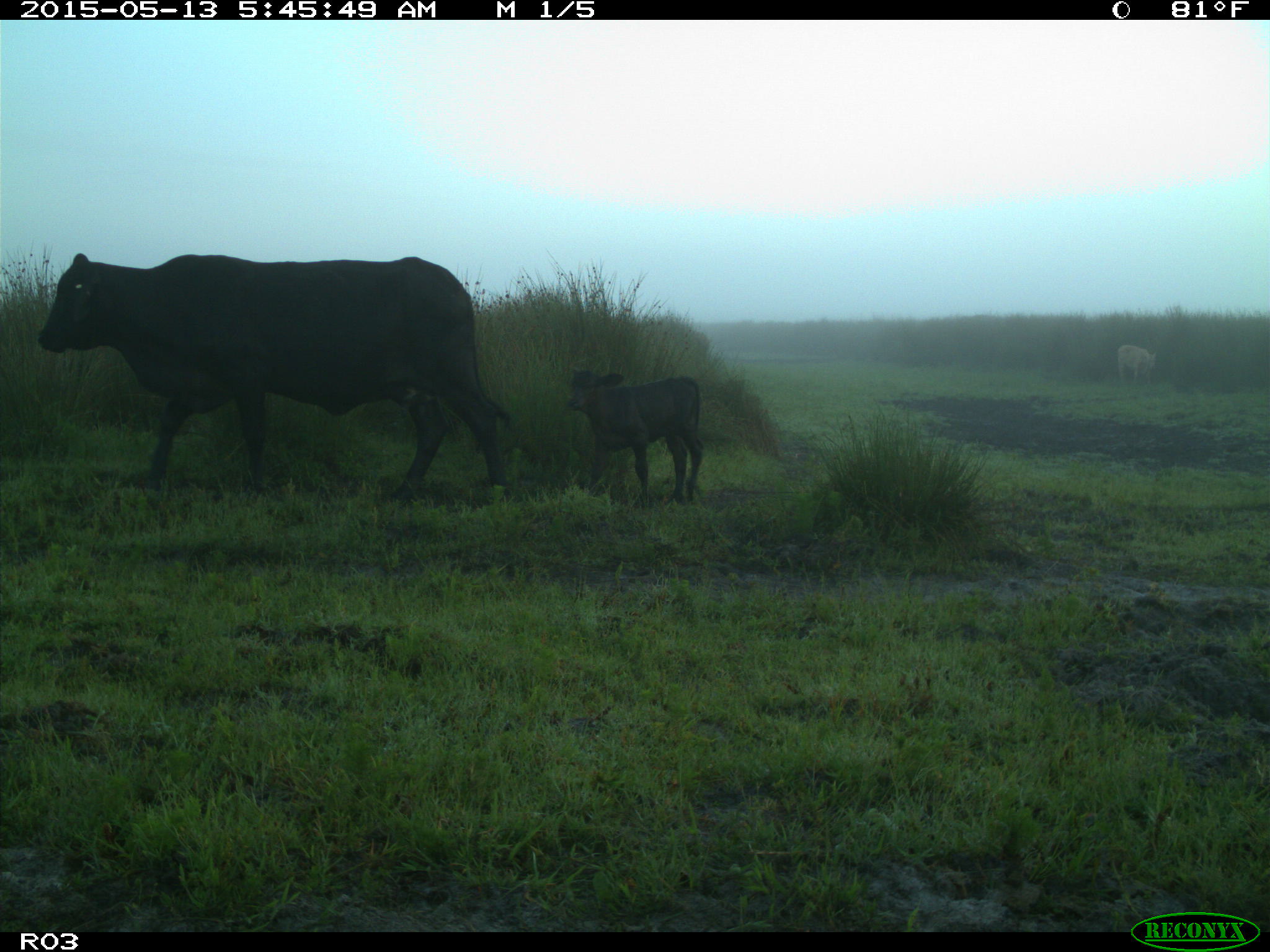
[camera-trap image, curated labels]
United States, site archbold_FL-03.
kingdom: Animalia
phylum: Chordata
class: Mammalia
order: Artiodactyla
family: Bovidae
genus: Bos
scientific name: Bos taurus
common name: domestic cow